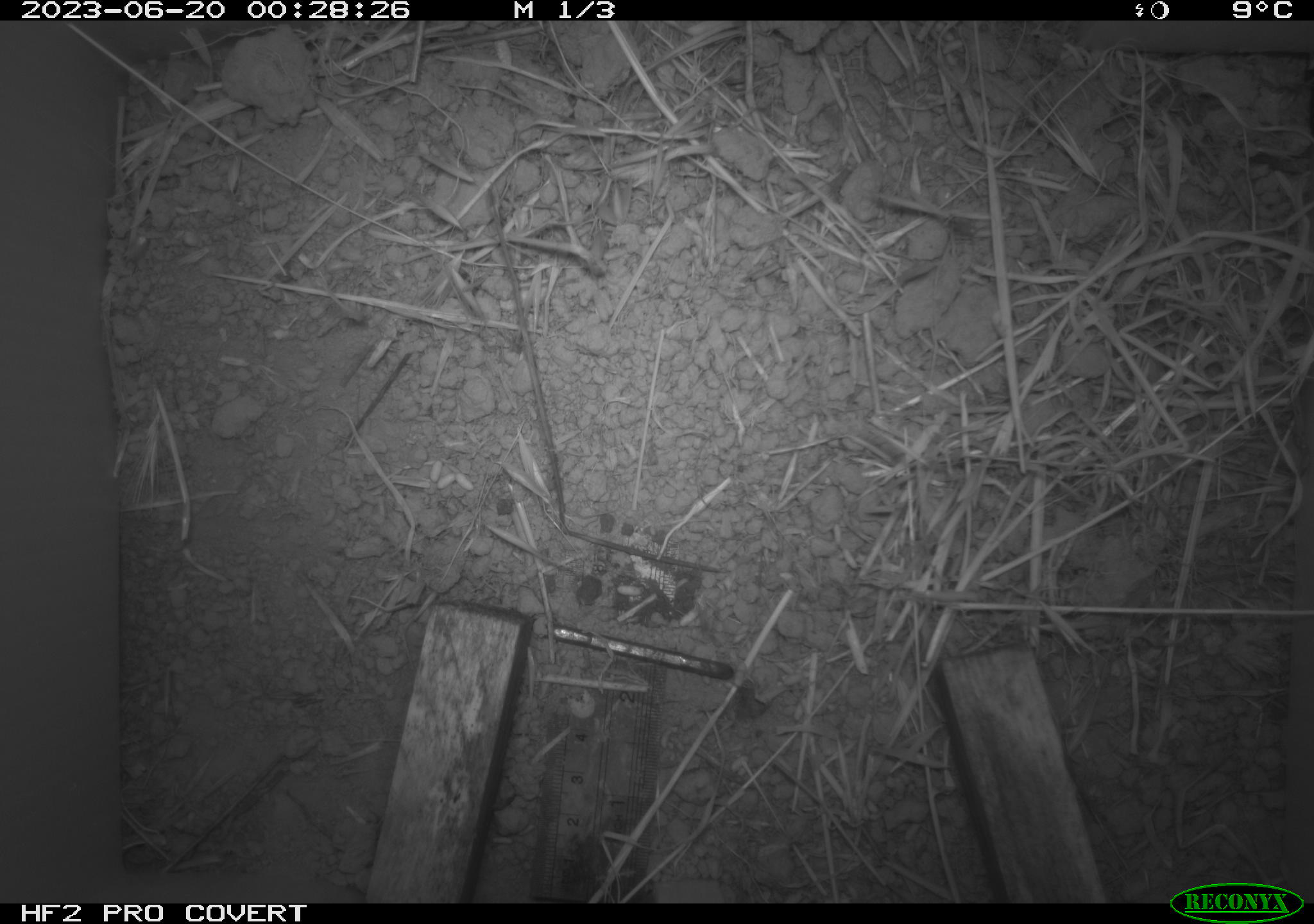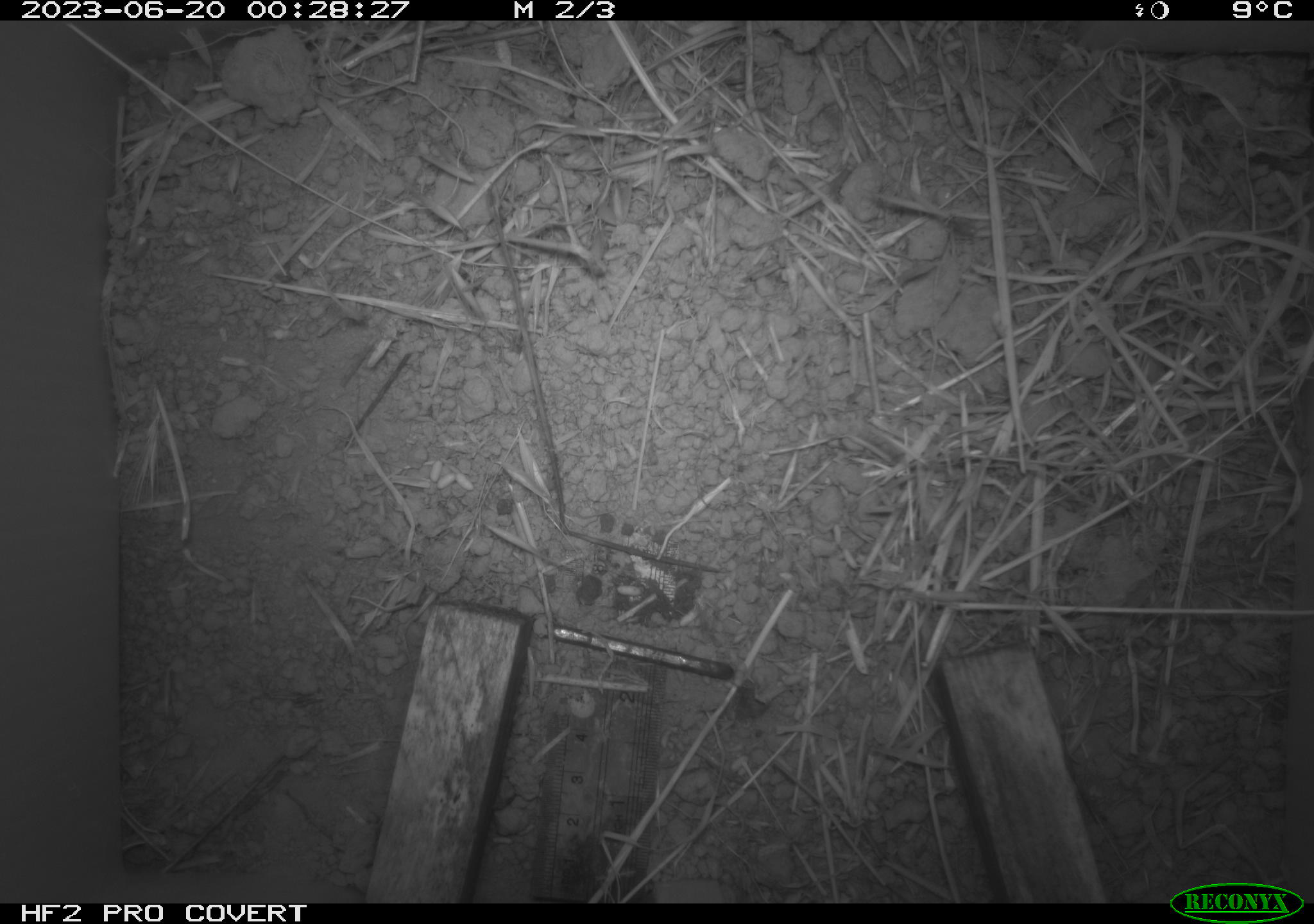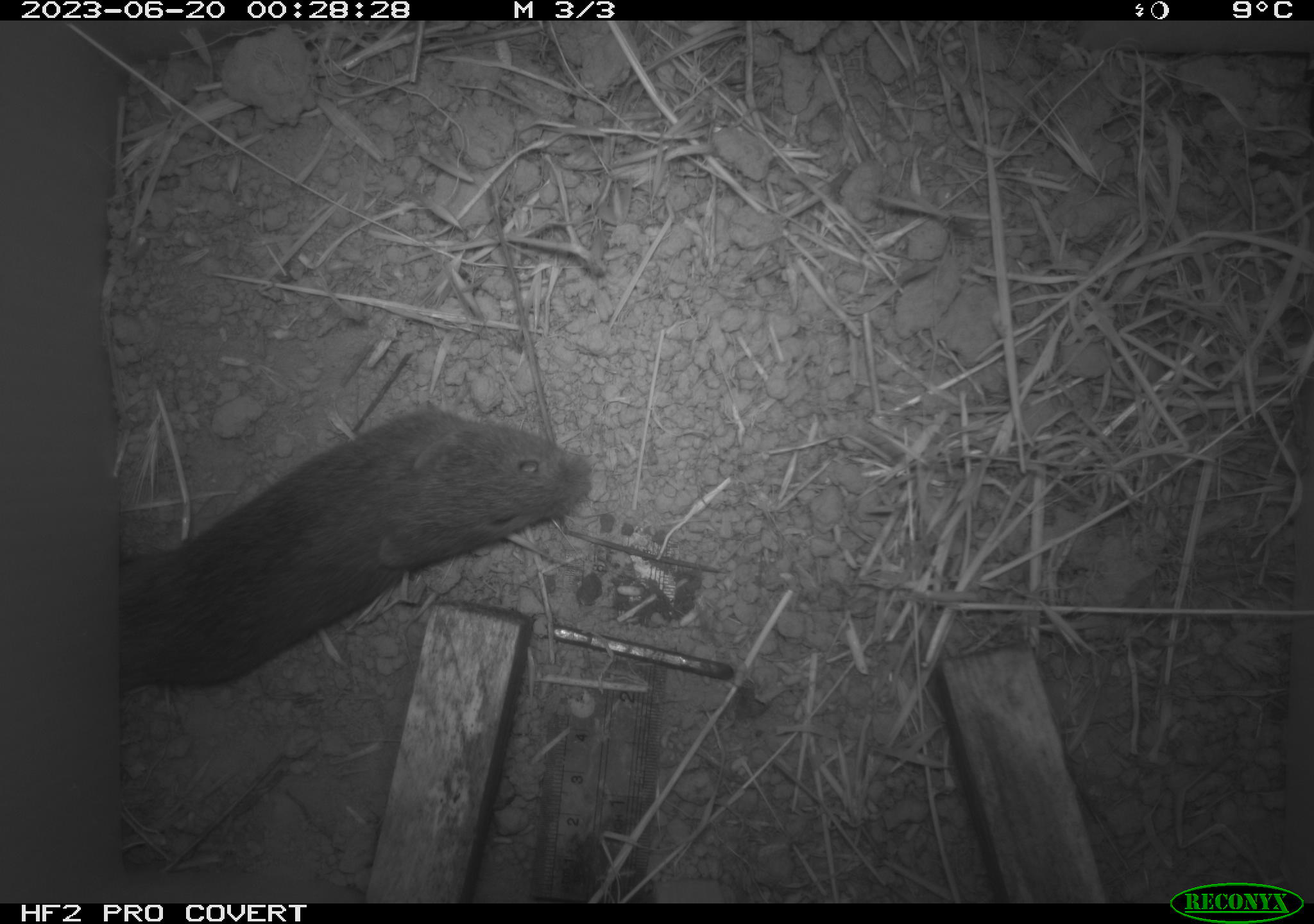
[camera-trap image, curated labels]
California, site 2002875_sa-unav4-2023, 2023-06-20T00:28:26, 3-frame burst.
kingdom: Animalia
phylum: Chordata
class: Mammalia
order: Rodentia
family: Cricetidae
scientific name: Arvicolinae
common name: voles, lemmings, and muskrats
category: arvicolinae subfamily